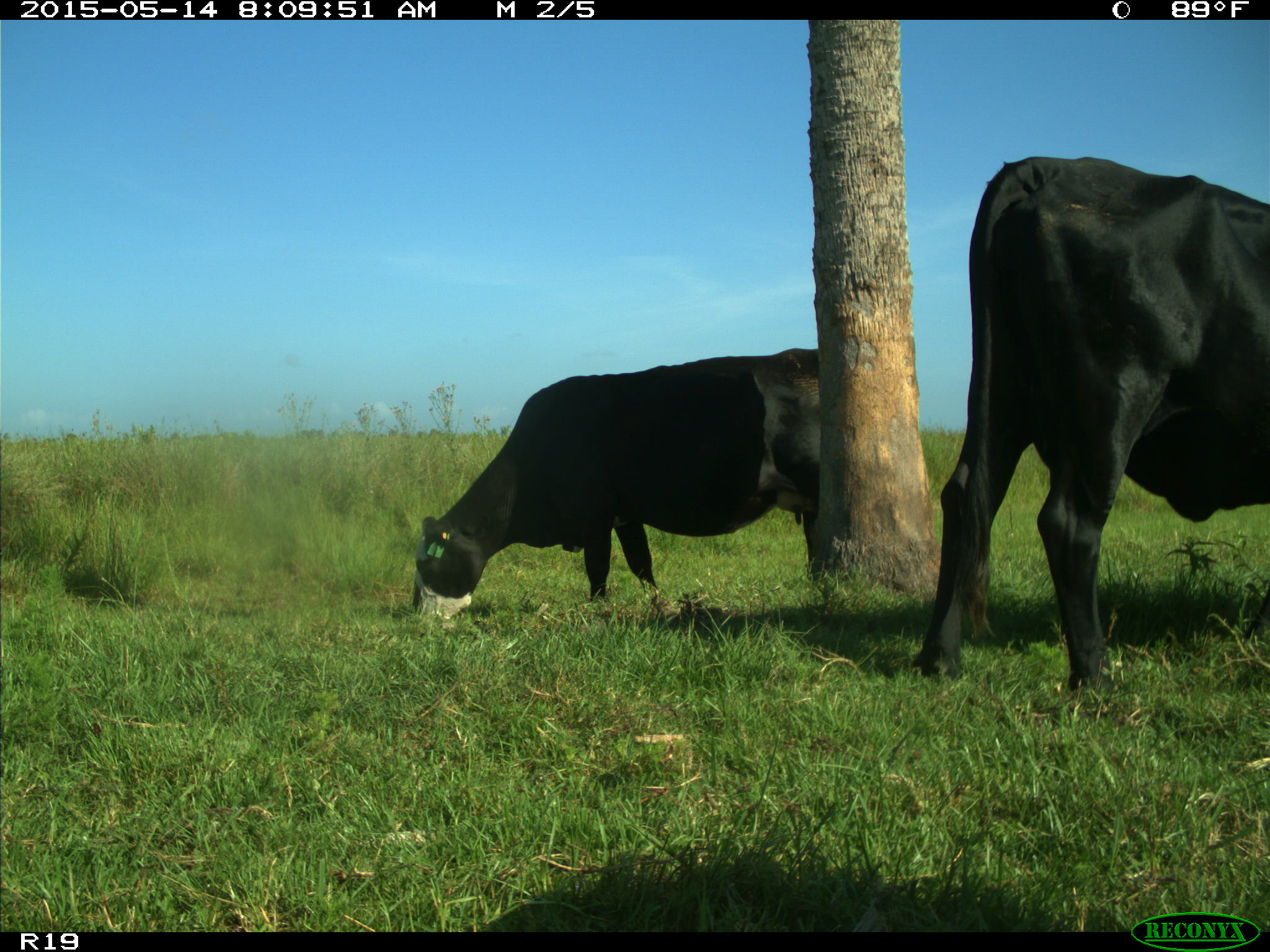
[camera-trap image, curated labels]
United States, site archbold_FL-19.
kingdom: Animalia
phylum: Chordata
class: Mammalia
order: Artiodactyla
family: Bovidae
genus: Bos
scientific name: Bos taurus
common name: domestic cow